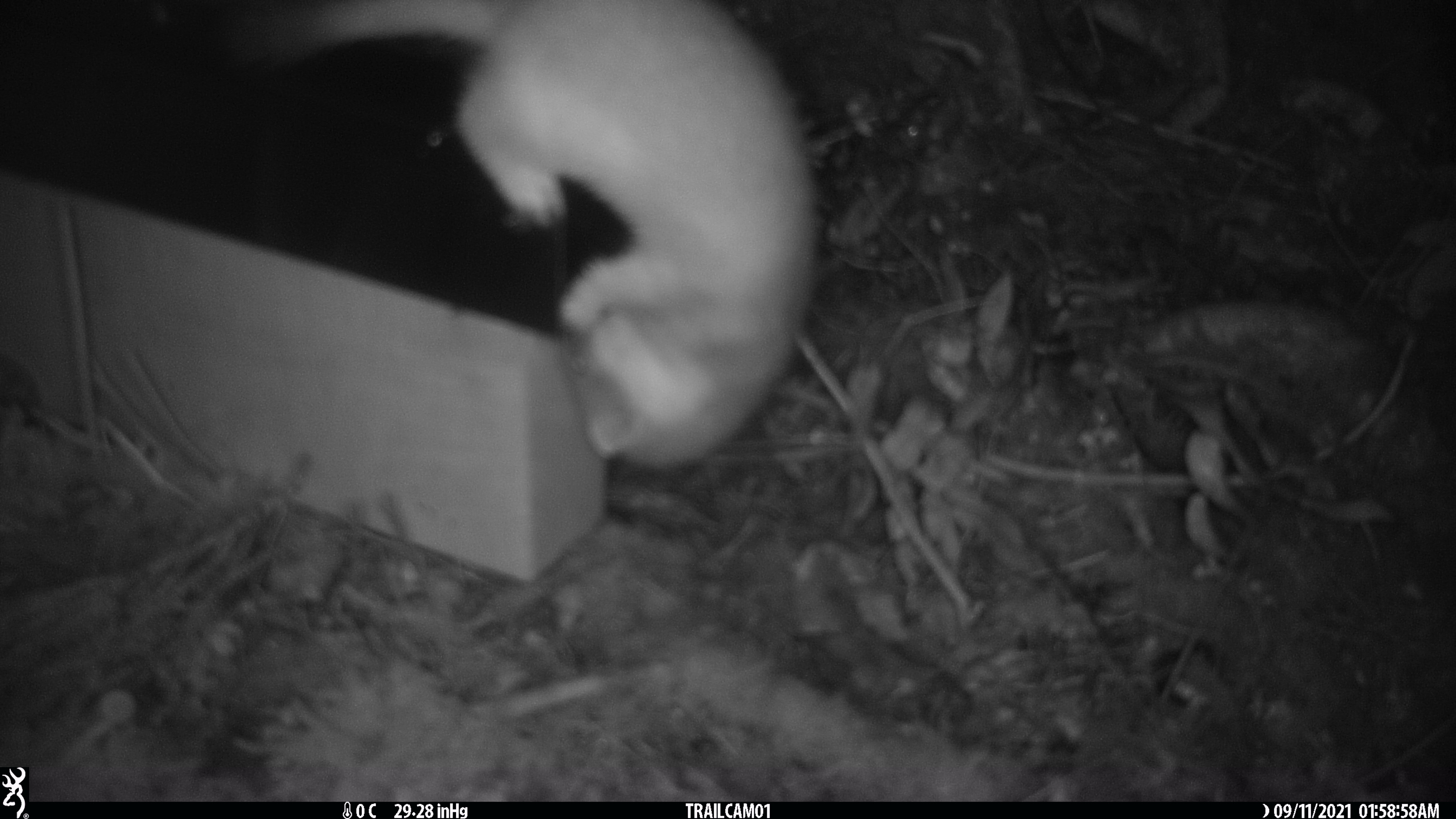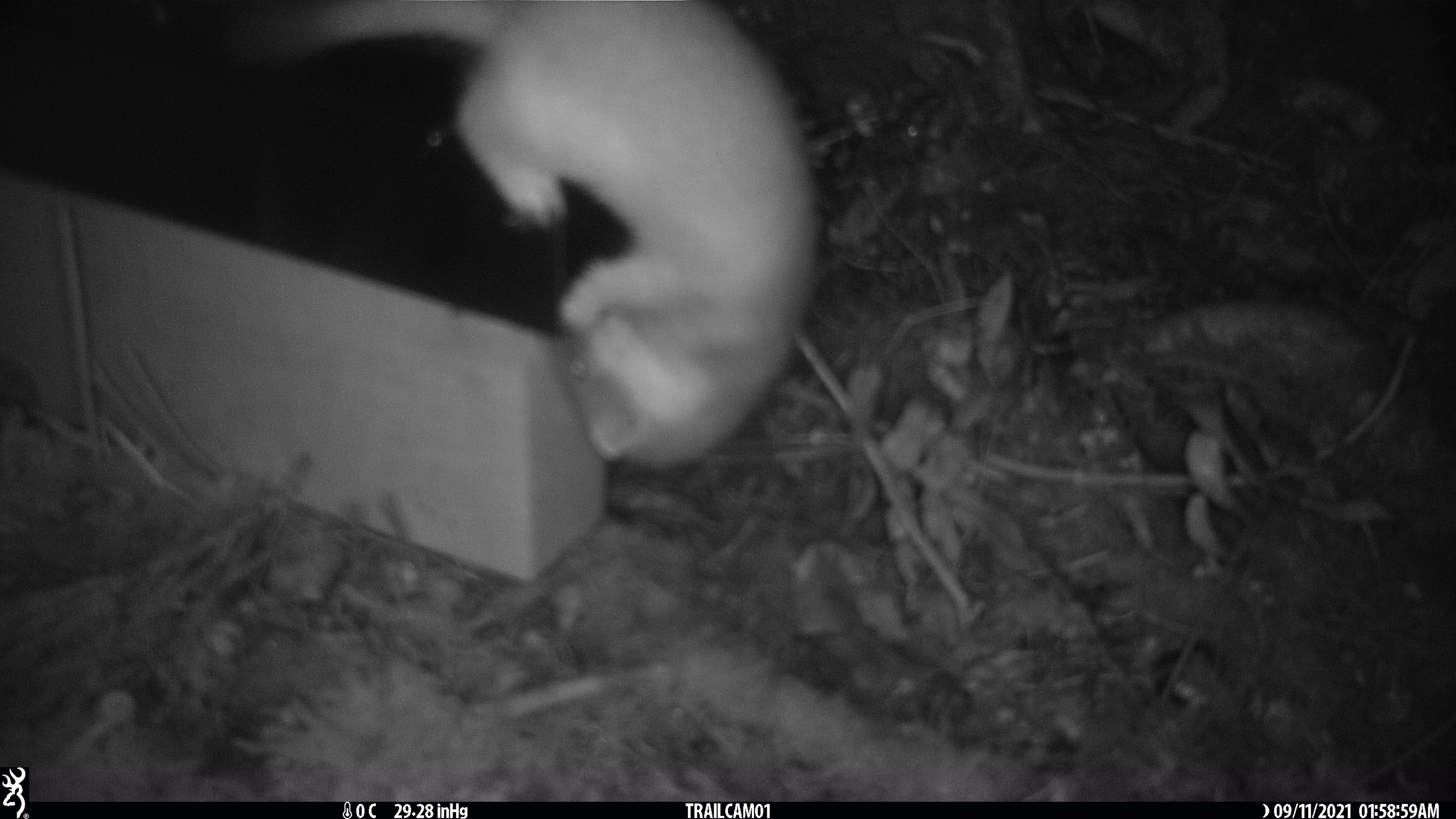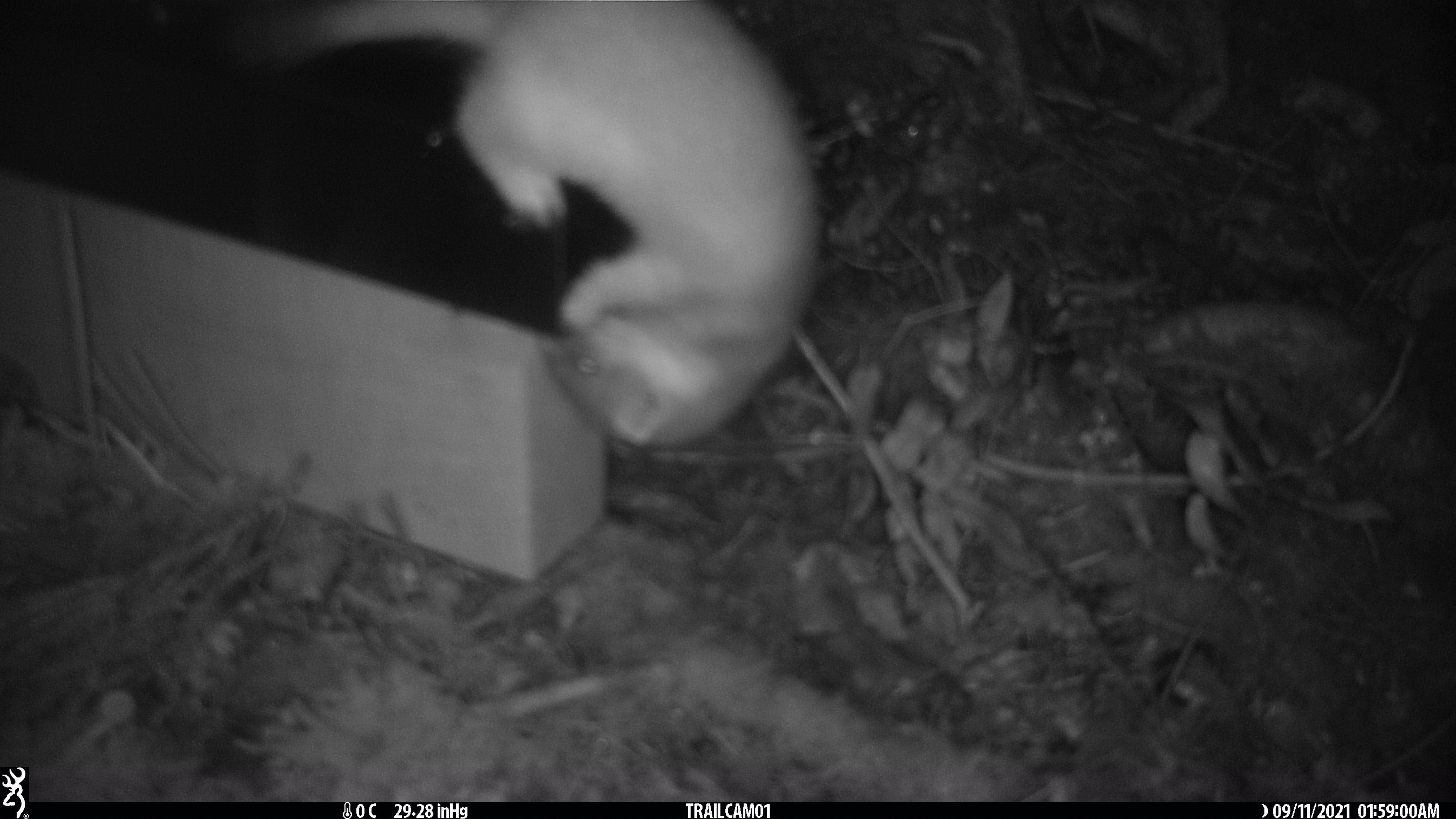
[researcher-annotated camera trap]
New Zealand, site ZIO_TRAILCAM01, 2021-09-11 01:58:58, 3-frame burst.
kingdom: Animalia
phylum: Chordata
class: Mammalia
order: Carnivora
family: Mustelidae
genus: Mustela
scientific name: Mustela erminea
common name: stoat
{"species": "stoat (Mustela erminea)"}